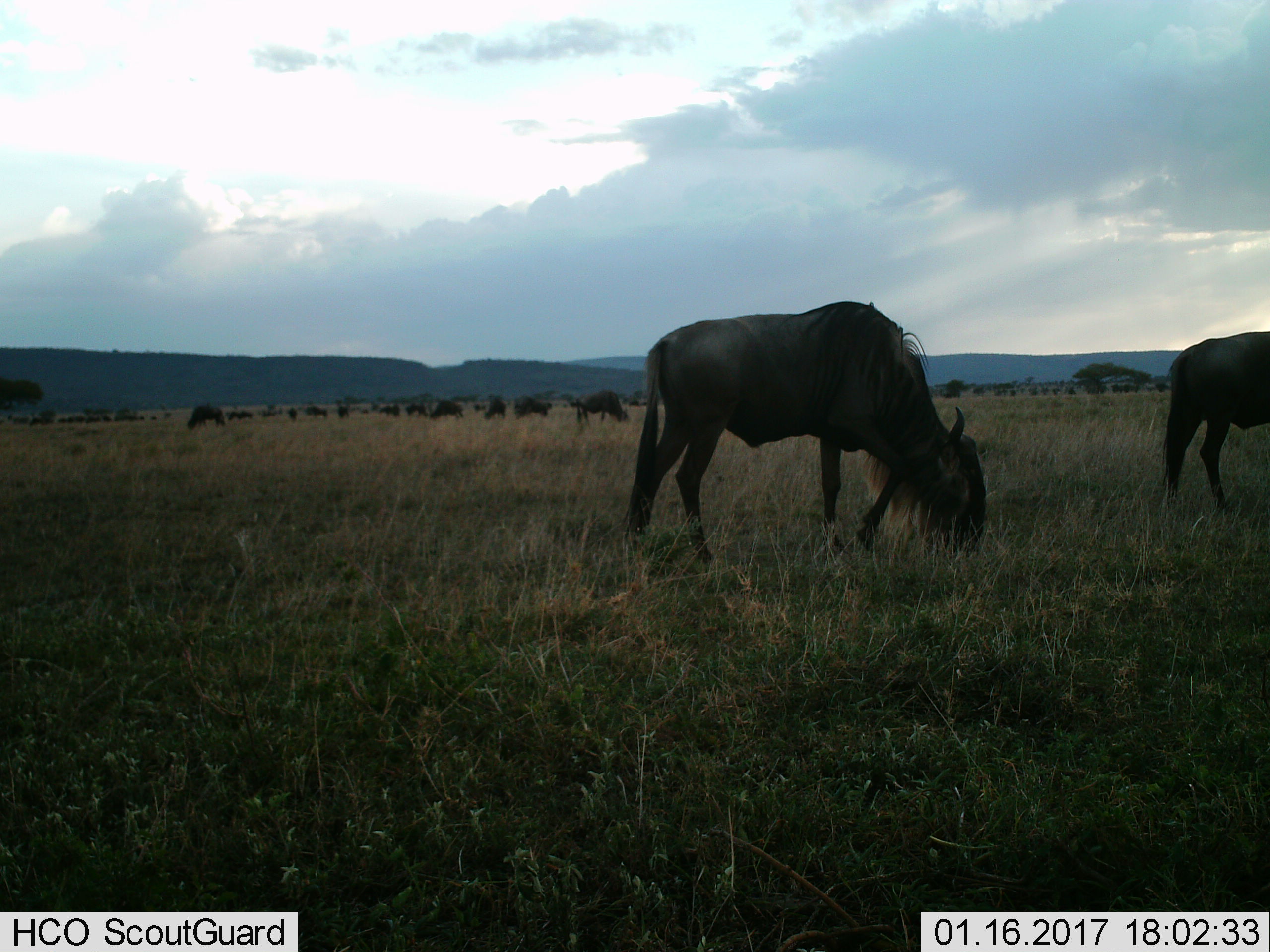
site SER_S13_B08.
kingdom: Animalia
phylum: Chordata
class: Mammalia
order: Artiodactyla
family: Bovidae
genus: Connochaetes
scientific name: Connochaetes taurinus taurinus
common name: blue wildebeest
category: wildebeestblue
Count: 11-50.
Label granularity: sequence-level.